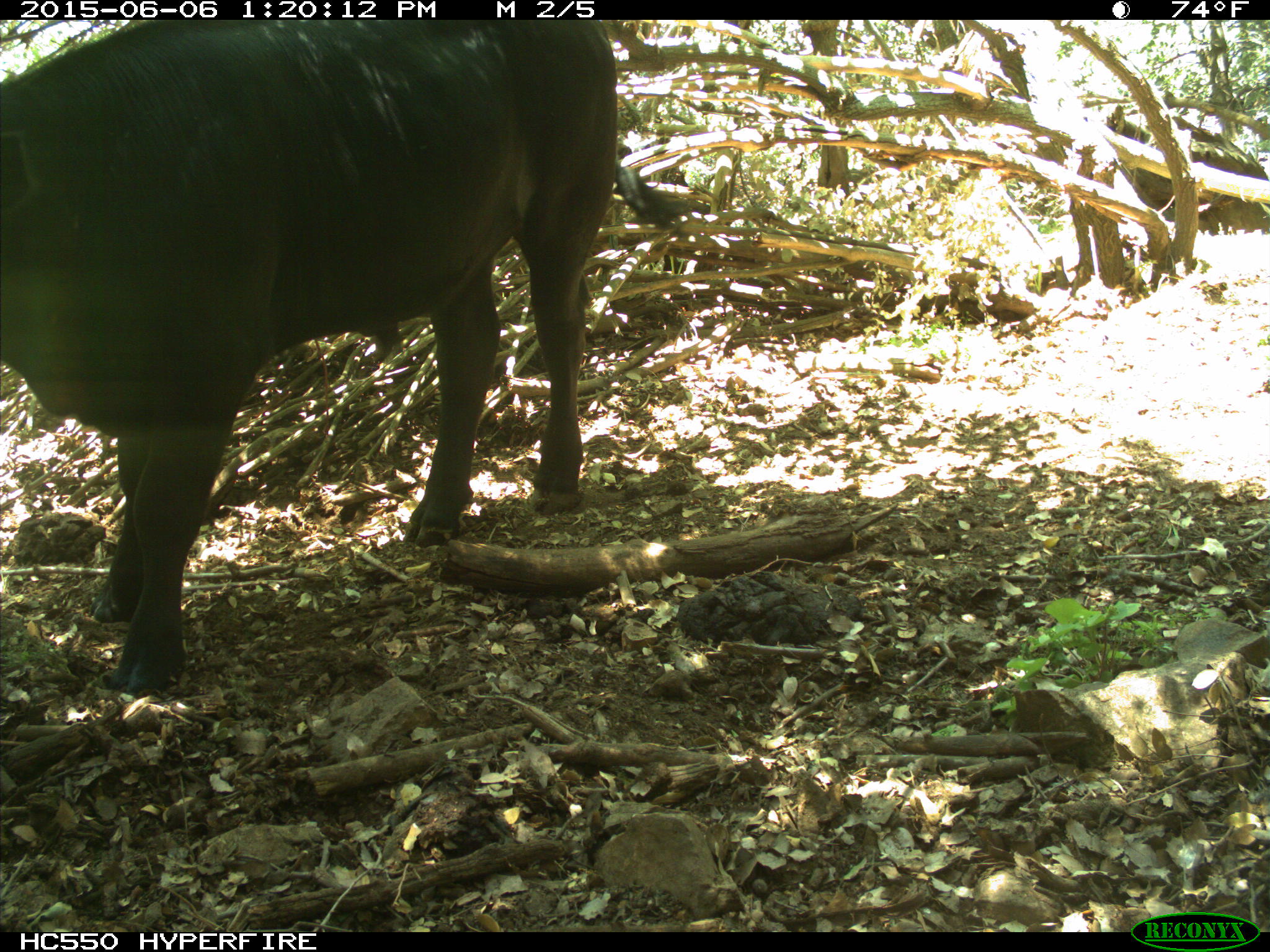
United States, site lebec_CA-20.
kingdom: Animalia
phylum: Chordata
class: Mammalia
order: Artiodactyla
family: Bovidae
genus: Bos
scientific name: Bos taurus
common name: domestic cow